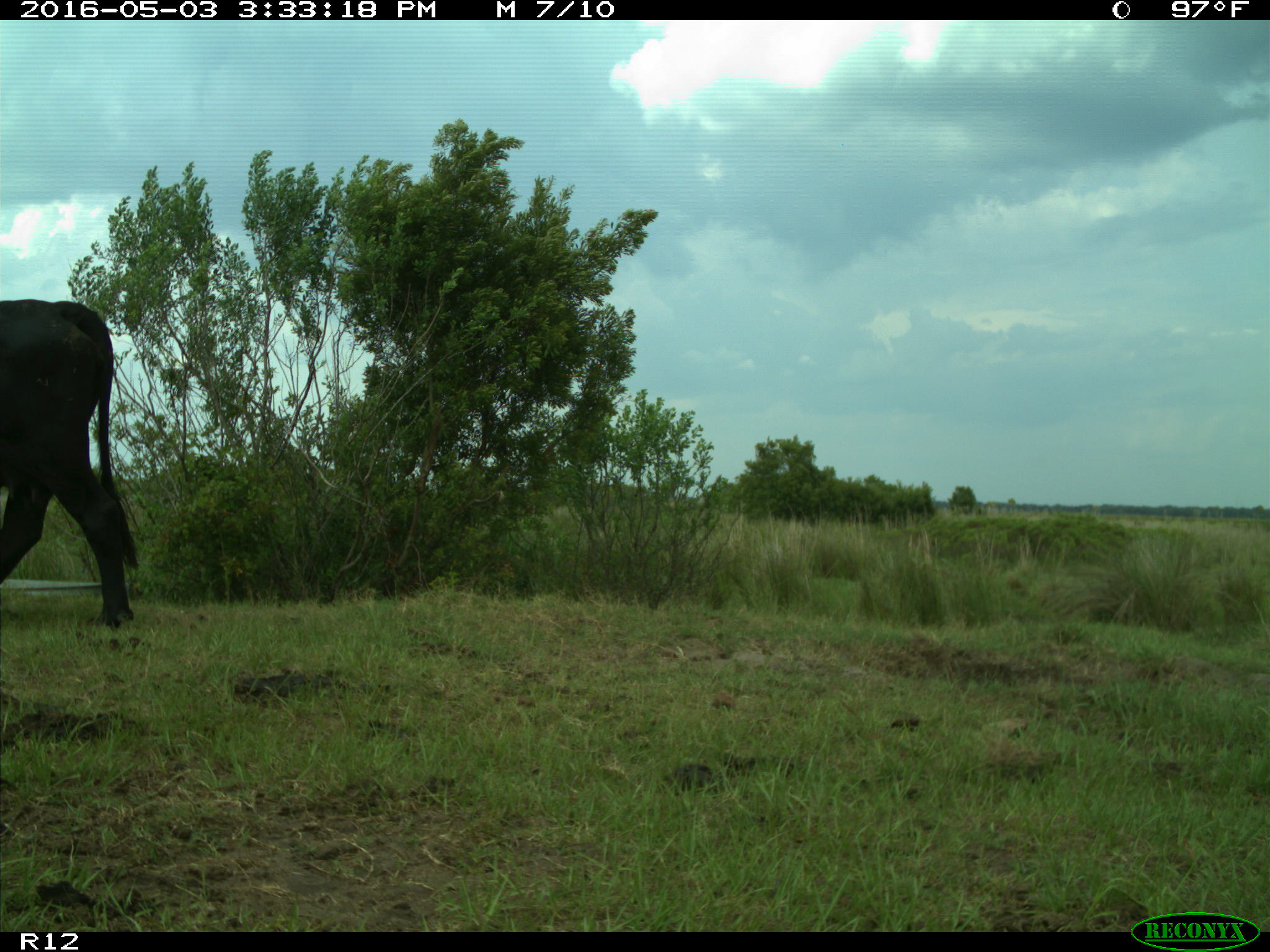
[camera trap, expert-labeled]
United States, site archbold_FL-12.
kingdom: Animalia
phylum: Chordata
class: Mammalia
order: Artiodactyla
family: Bovidae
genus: Bos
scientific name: Bos taurus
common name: domestic cow